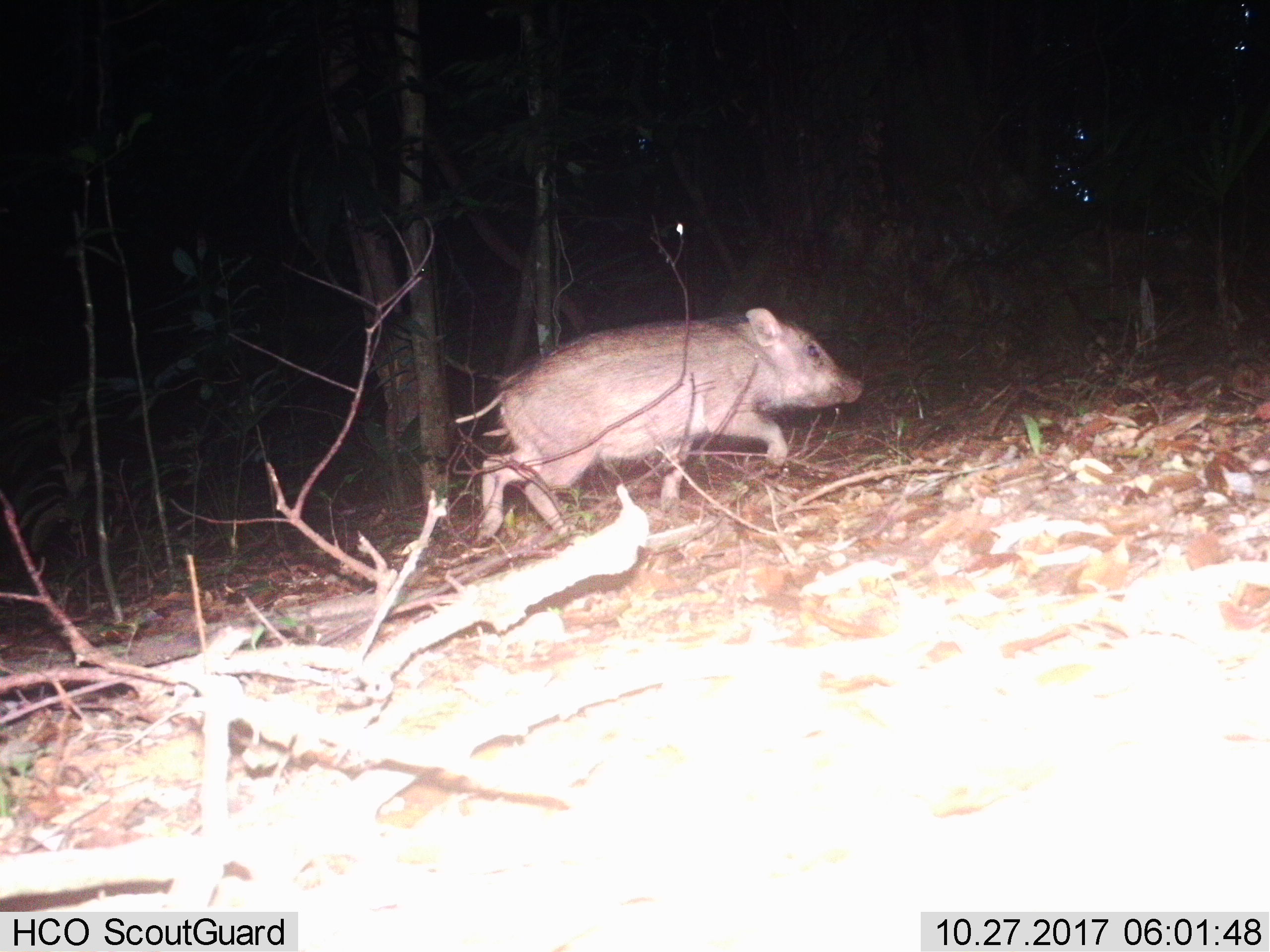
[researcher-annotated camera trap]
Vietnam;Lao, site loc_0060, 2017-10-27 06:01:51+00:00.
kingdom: Animalia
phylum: Chordata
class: Mammalia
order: Artiodactyla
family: Suidae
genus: Sus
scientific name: Sus scrofa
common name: eurasian wild pig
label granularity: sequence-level